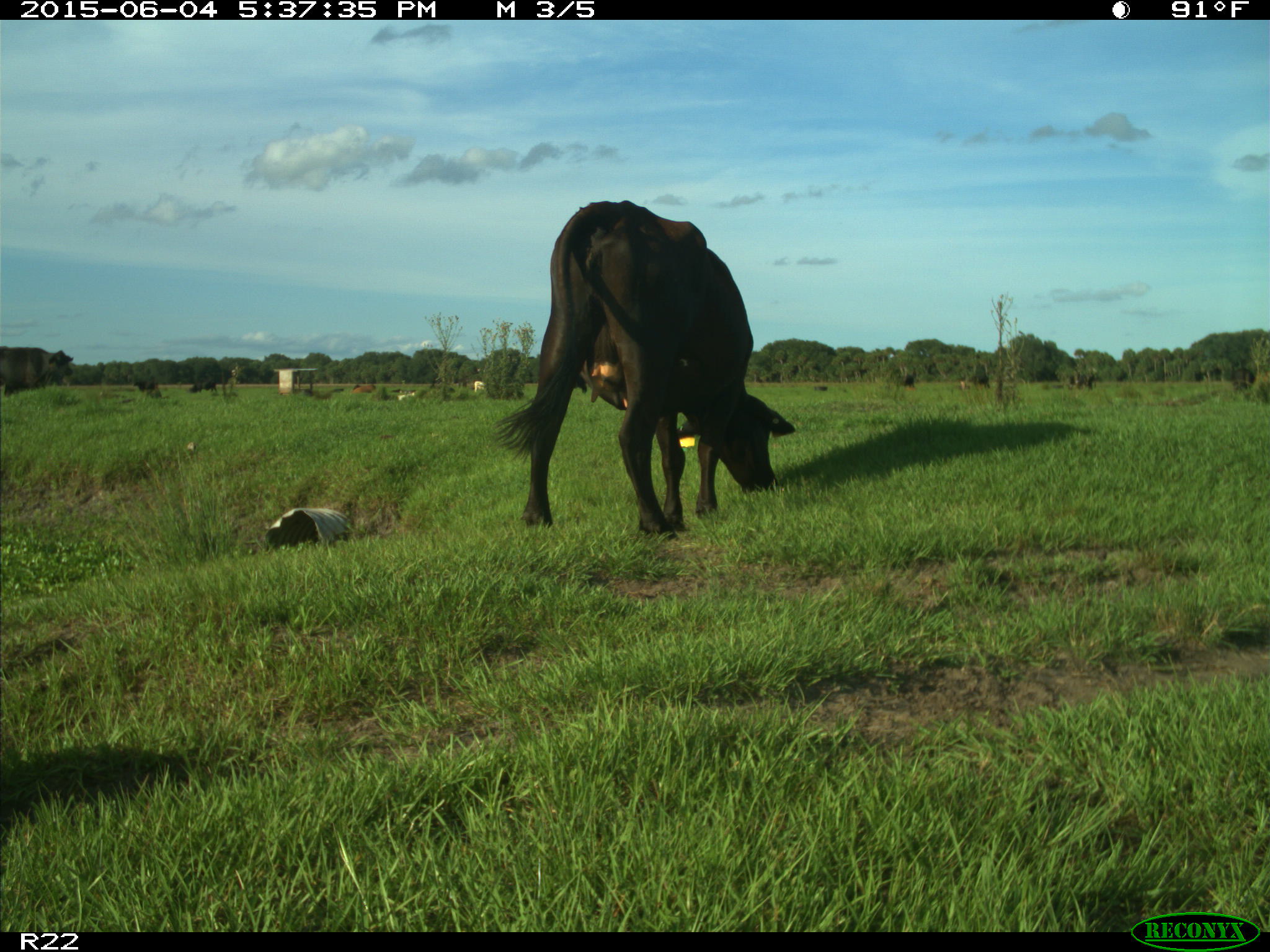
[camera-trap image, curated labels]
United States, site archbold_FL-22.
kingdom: Animalia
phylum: Chordata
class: Mammalia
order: Artiodactyla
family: Bovidae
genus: Bos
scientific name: Bos taurus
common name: domestic cow